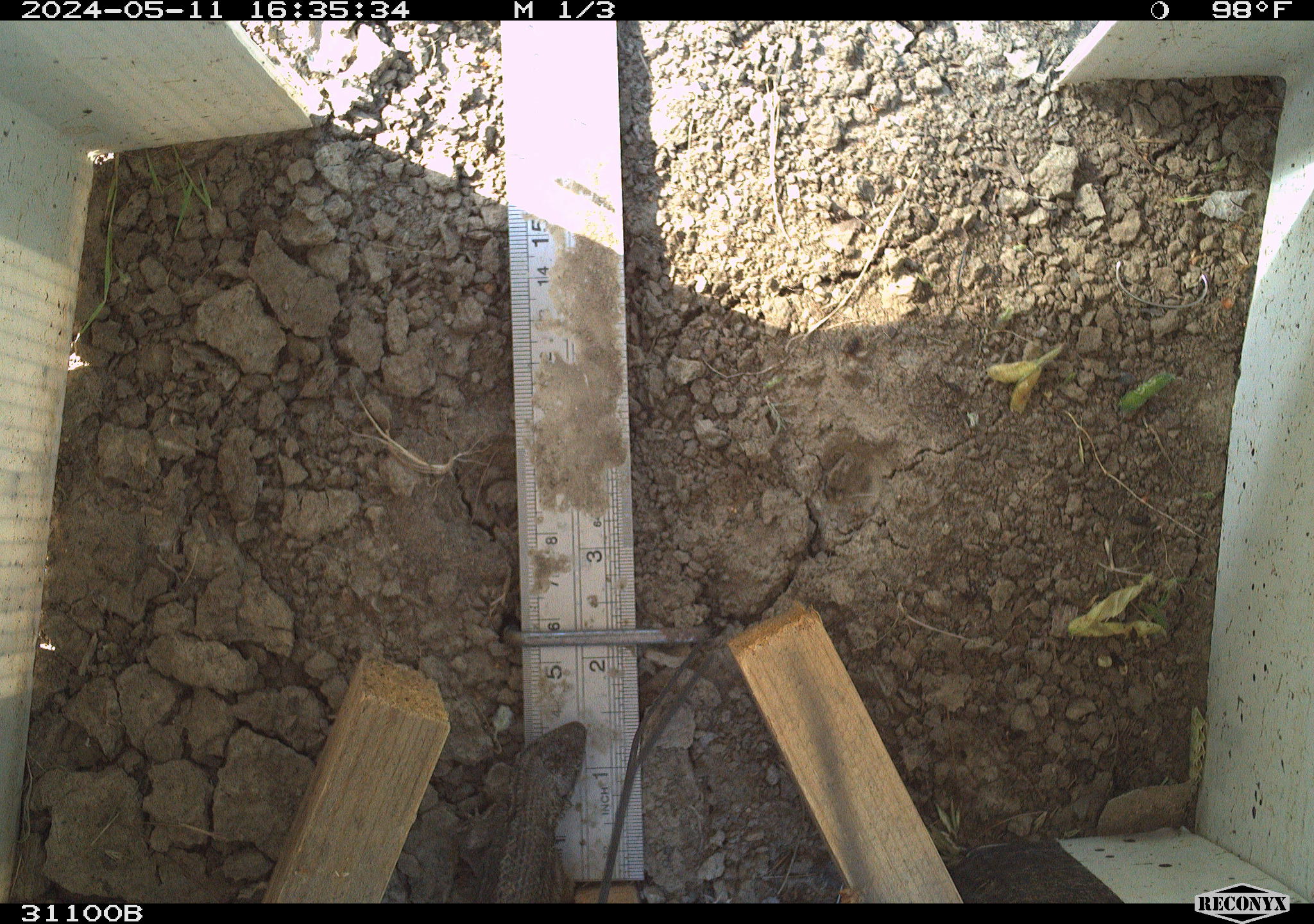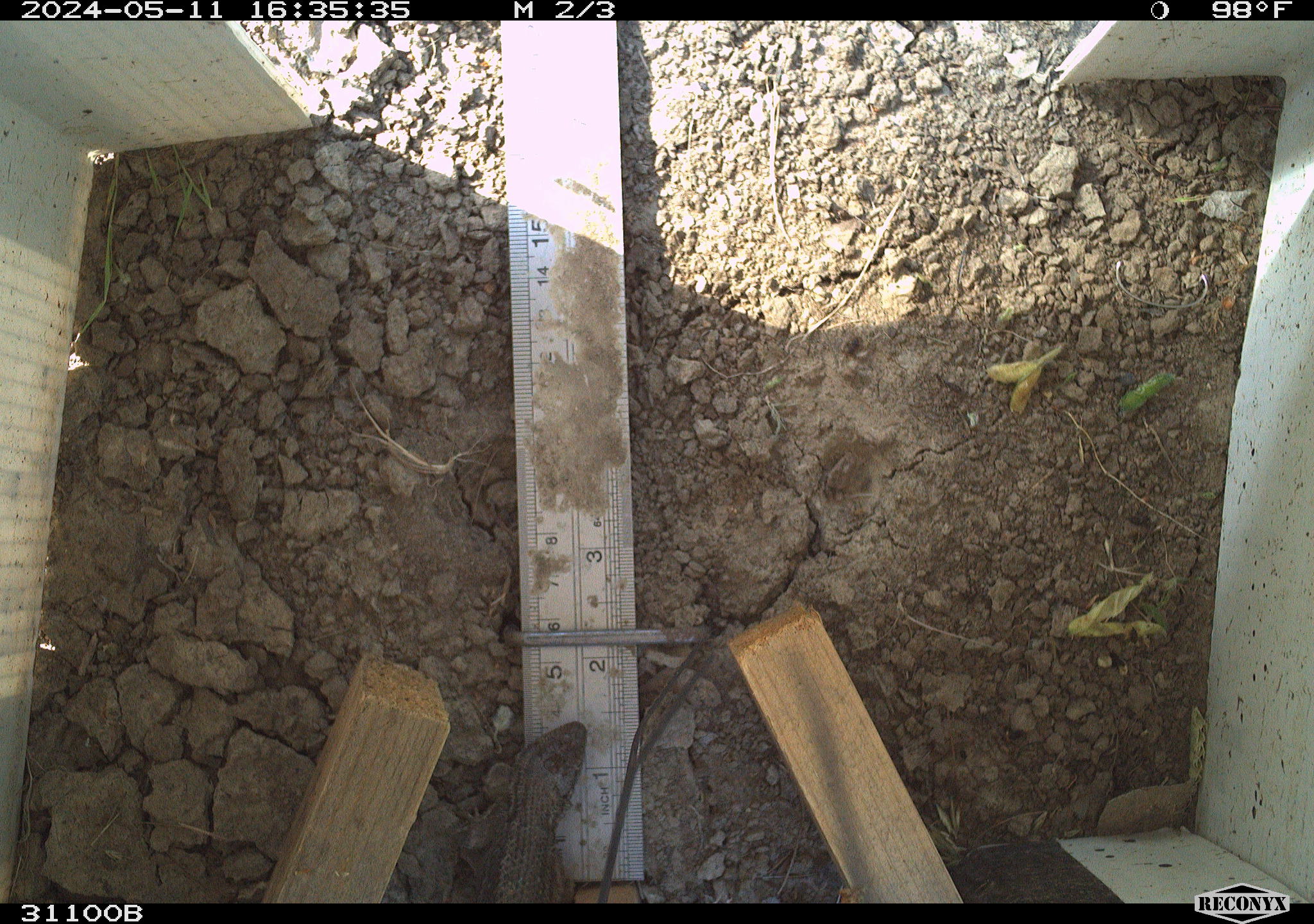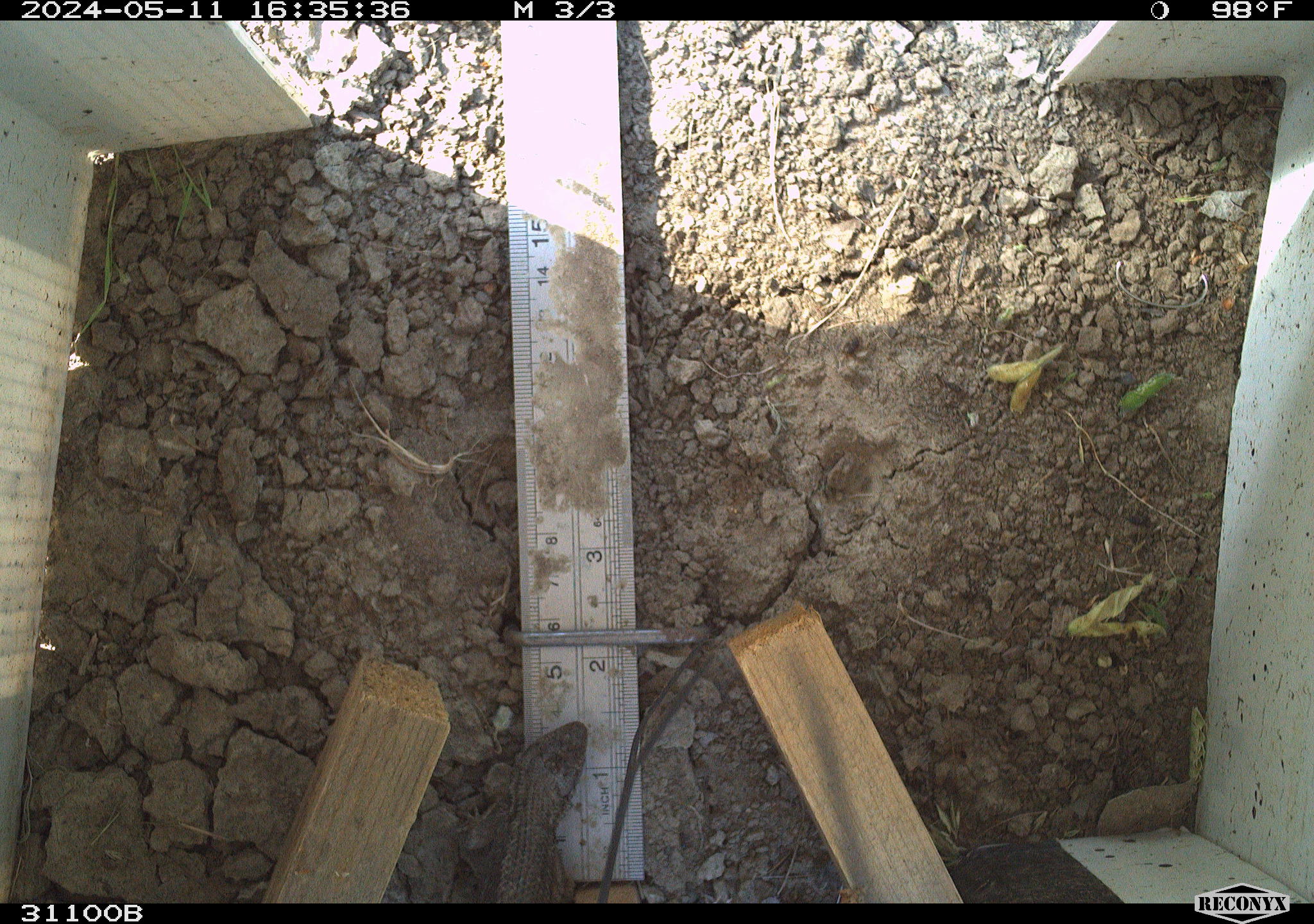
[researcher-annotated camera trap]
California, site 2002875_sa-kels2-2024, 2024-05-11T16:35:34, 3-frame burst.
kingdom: Animalia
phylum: Chordata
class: Reptilia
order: Squamata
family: Phrynosomatidae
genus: Sceloporus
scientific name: Sceloporus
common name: spiny lizards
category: sceloporus species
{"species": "sceloporus species (spiny lizards) (Sceloporus)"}